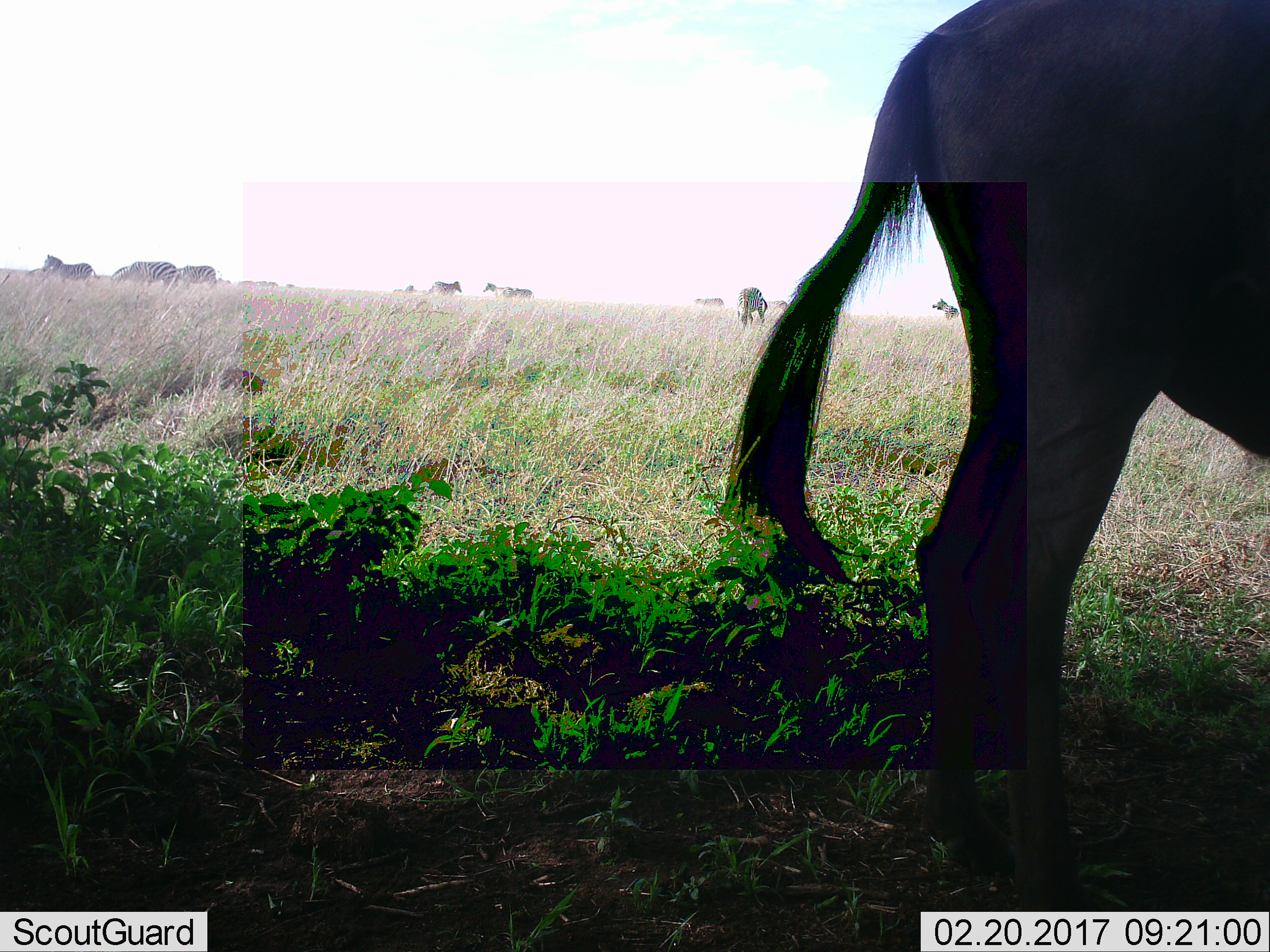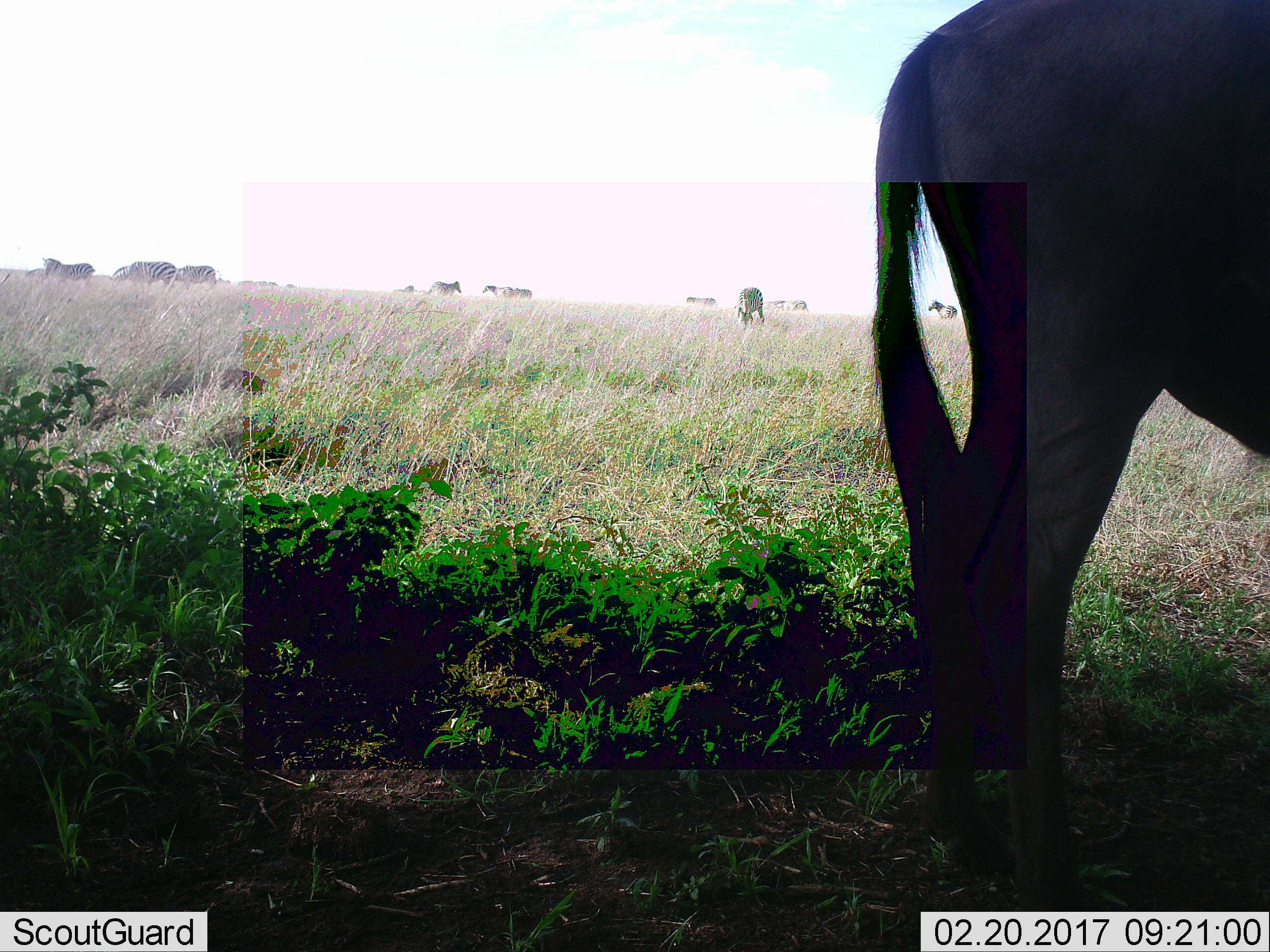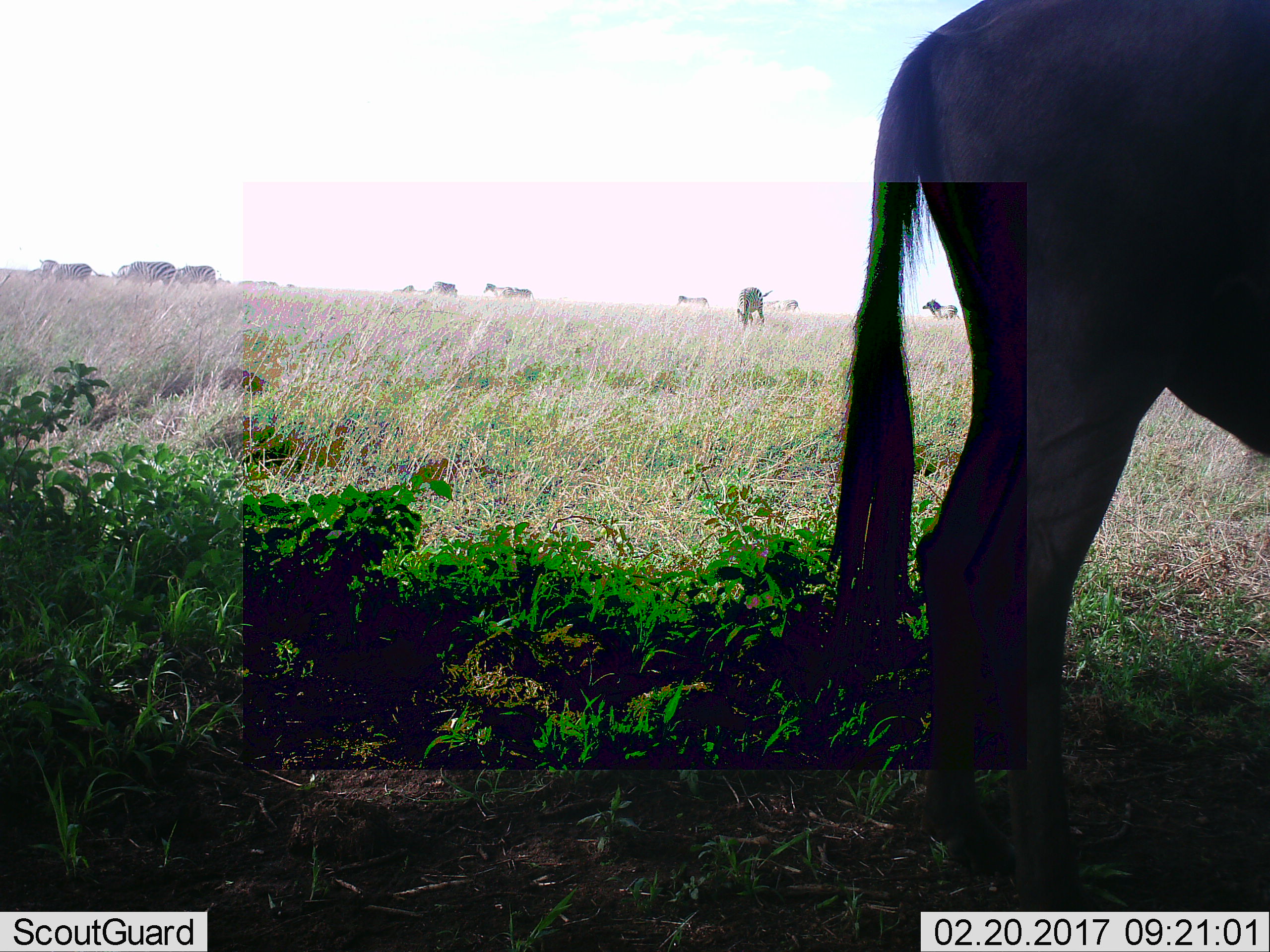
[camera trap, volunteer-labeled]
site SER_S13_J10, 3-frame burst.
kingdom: Animalia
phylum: Chordata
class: Mammalia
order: Artiodactyla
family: Bovidae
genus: Connochaetes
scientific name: Connochaetes taurinus taurinus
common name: blue wildebeest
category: wildebeestblue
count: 1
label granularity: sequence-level